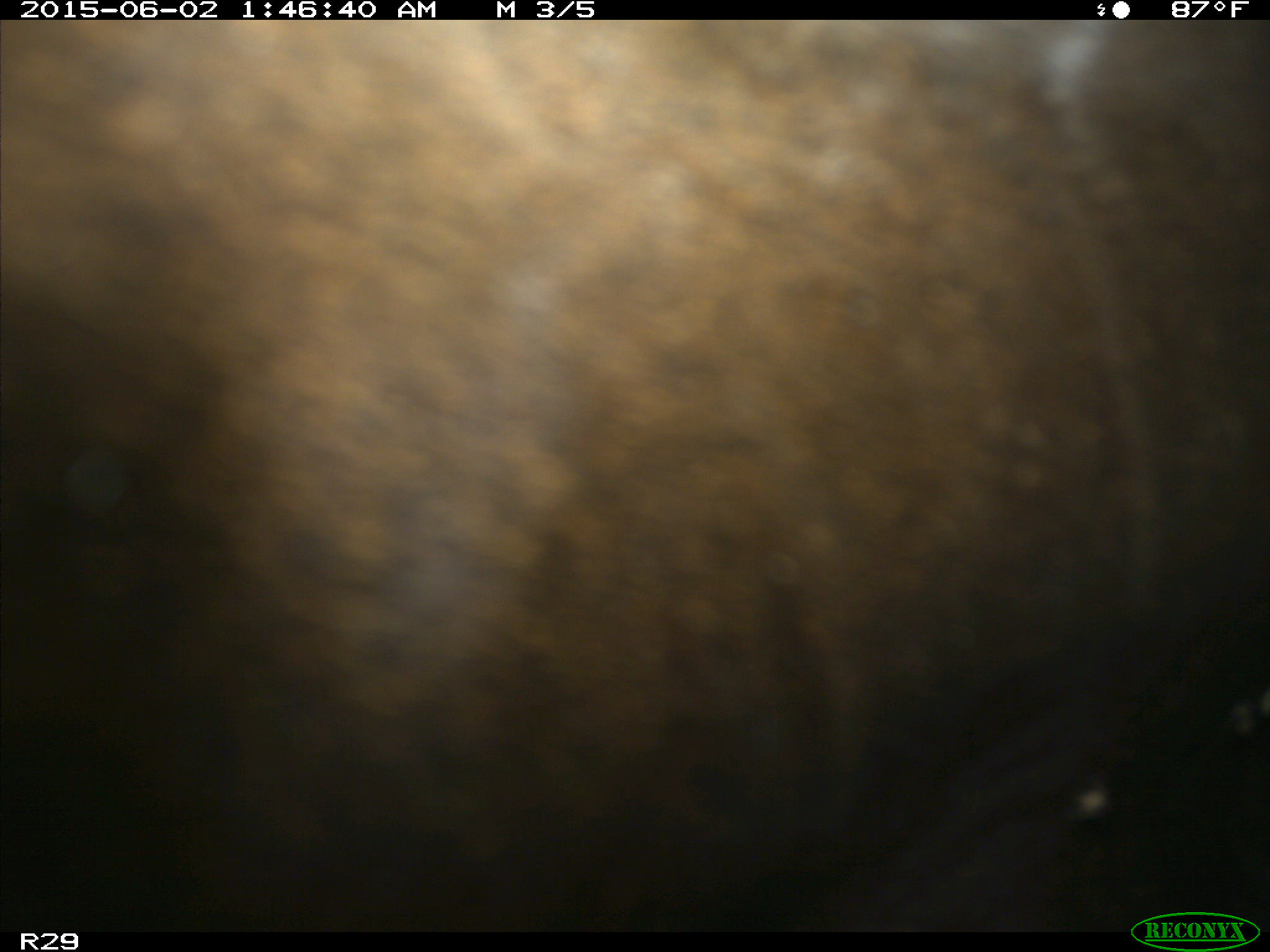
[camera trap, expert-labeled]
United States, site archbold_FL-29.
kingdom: Animalia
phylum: Chordata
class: Mammalia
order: Artiodactyla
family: Bovidae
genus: Bos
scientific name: Bos taurus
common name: domestic cow